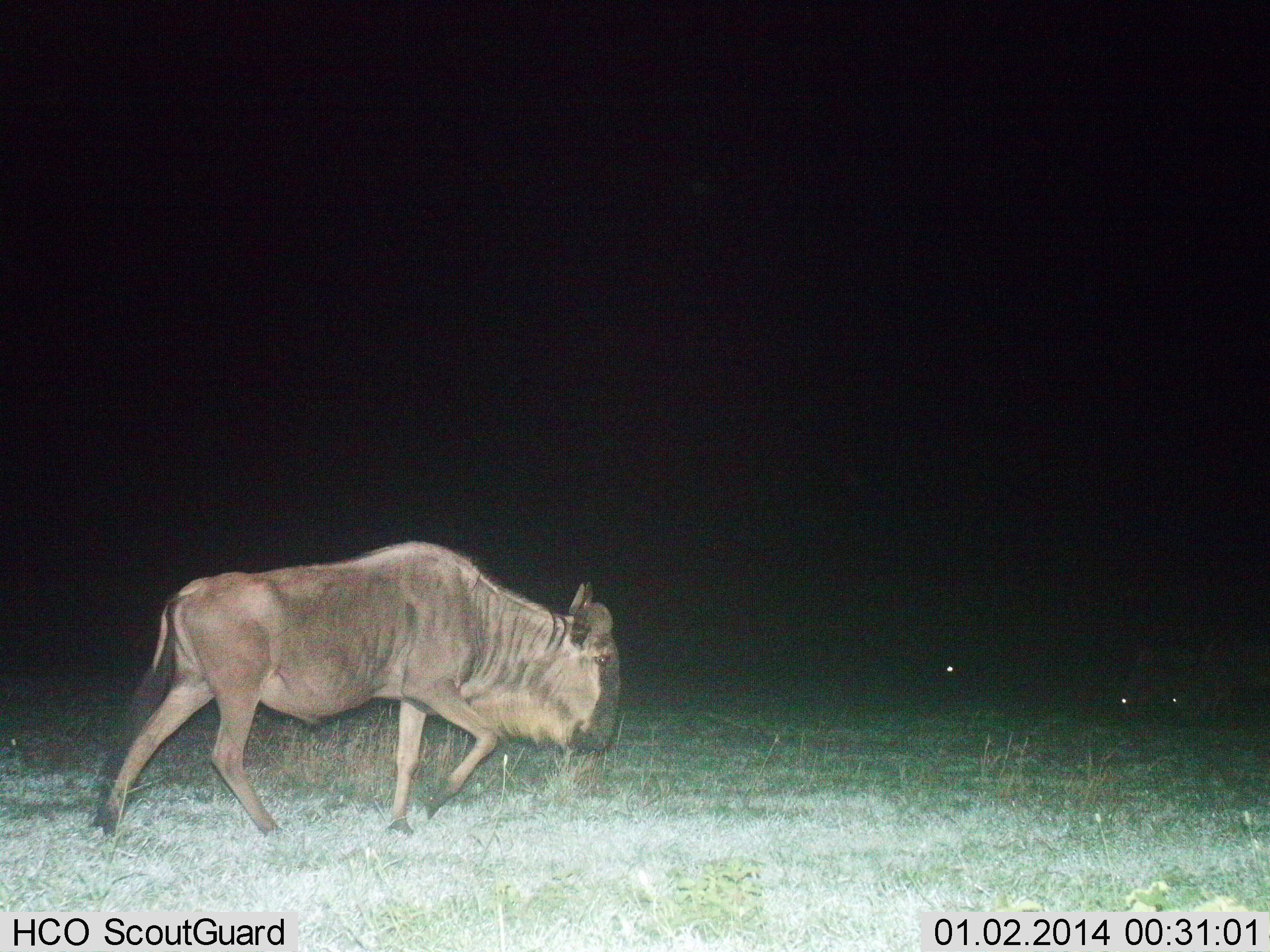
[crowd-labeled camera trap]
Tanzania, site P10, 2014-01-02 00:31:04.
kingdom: Animalia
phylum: Chordata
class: Mammalia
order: Artiodactyla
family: Bovidae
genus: Connochaetes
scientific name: Connochaetes taurinus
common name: blue wildebeest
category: wildebeest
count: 1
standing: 0%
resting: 10%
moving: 100%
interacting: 0%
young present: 0%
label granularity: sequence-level